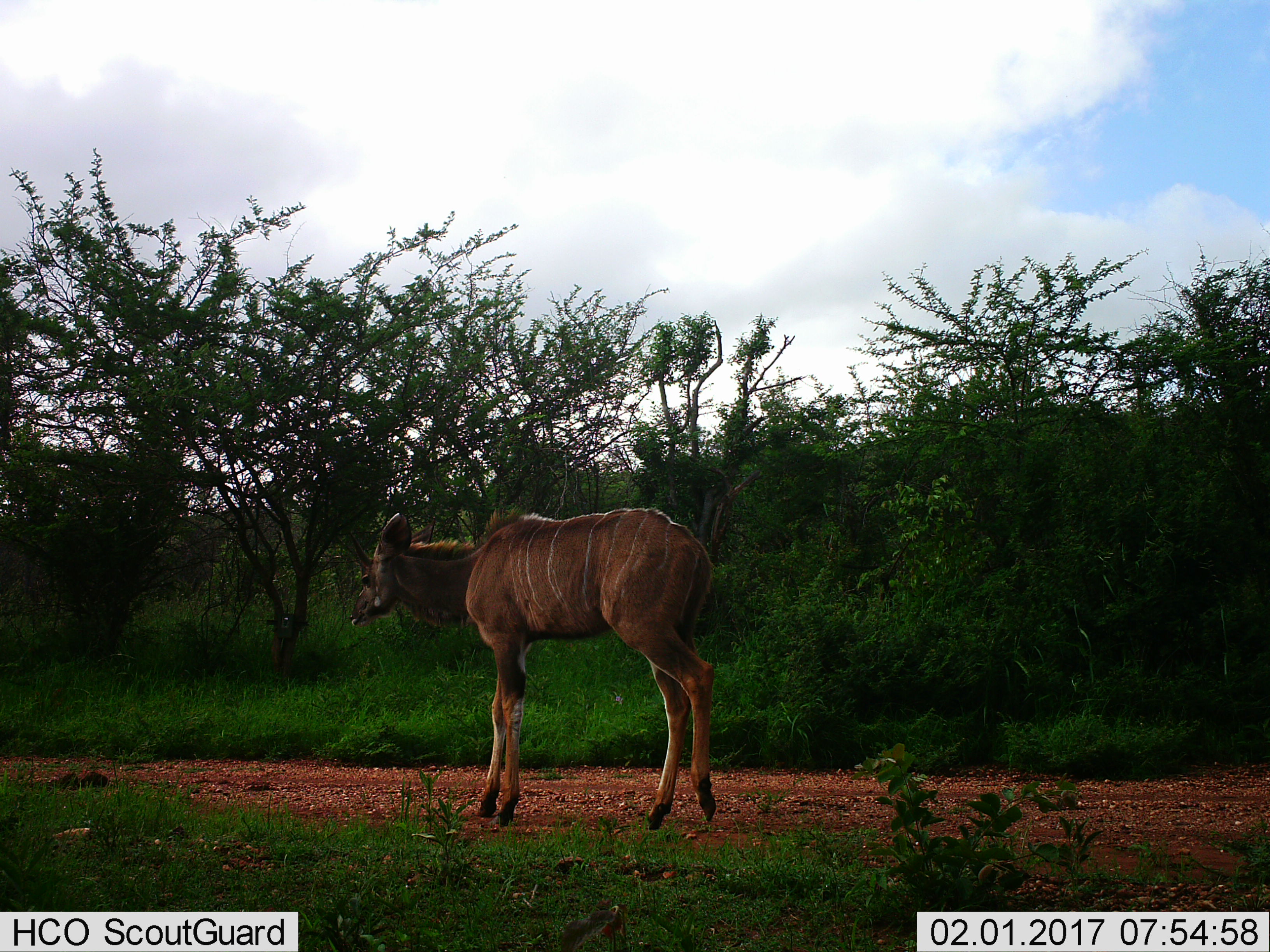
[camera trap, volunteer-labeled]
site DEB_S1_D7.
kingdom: Animalia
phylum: Chordata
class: Mammalia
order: Artiodactyla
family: Bovidae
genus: Tragelaphus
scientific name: Tragelaphus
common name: kudu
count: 1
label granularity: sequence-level